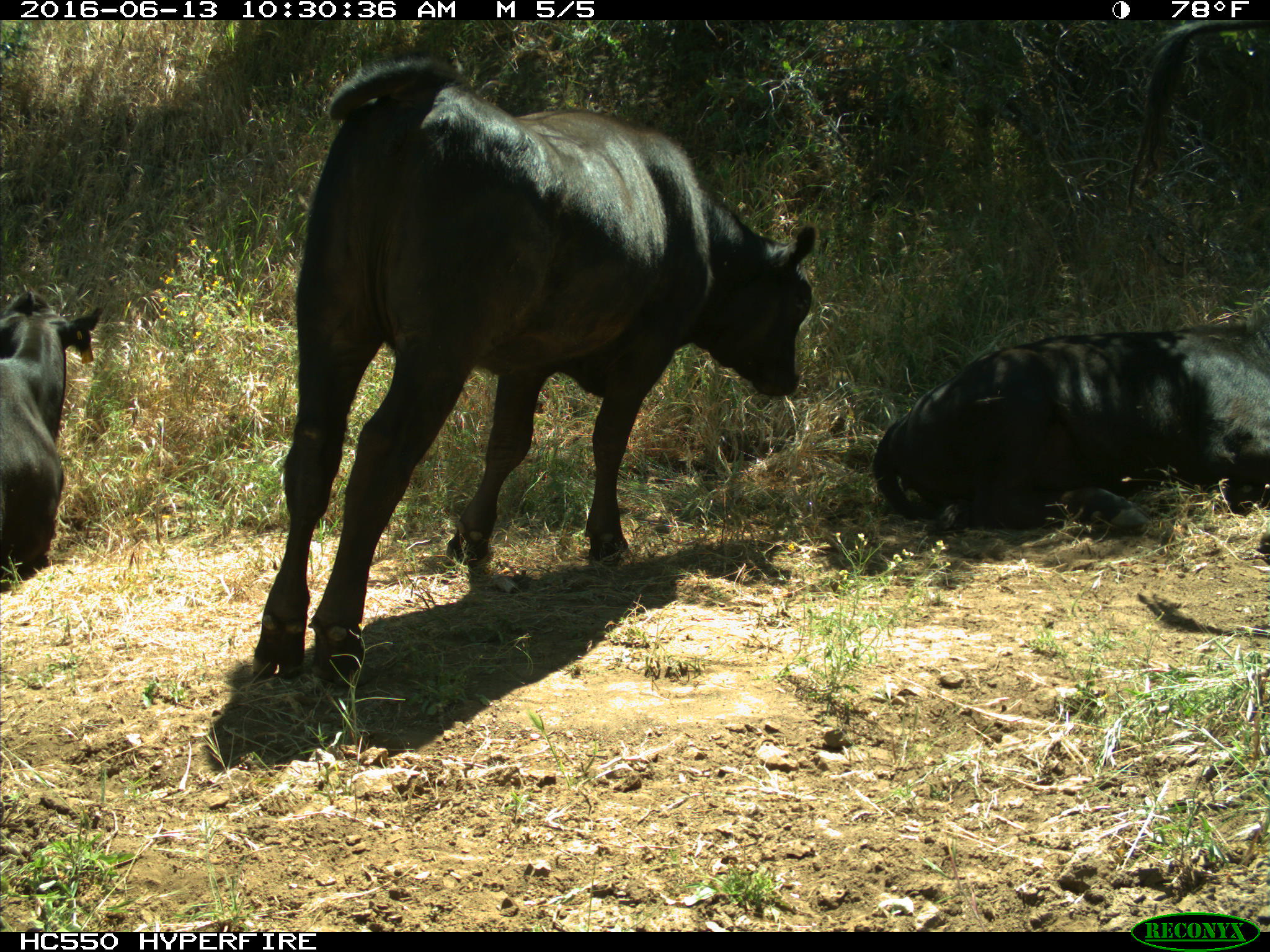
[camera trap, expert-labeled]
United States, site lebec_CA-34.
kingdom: Animalia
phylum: Chordata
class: Mammalia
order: Artiodactyla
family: Bovidae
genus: Bos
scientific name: Bos taurus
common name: domestic cow